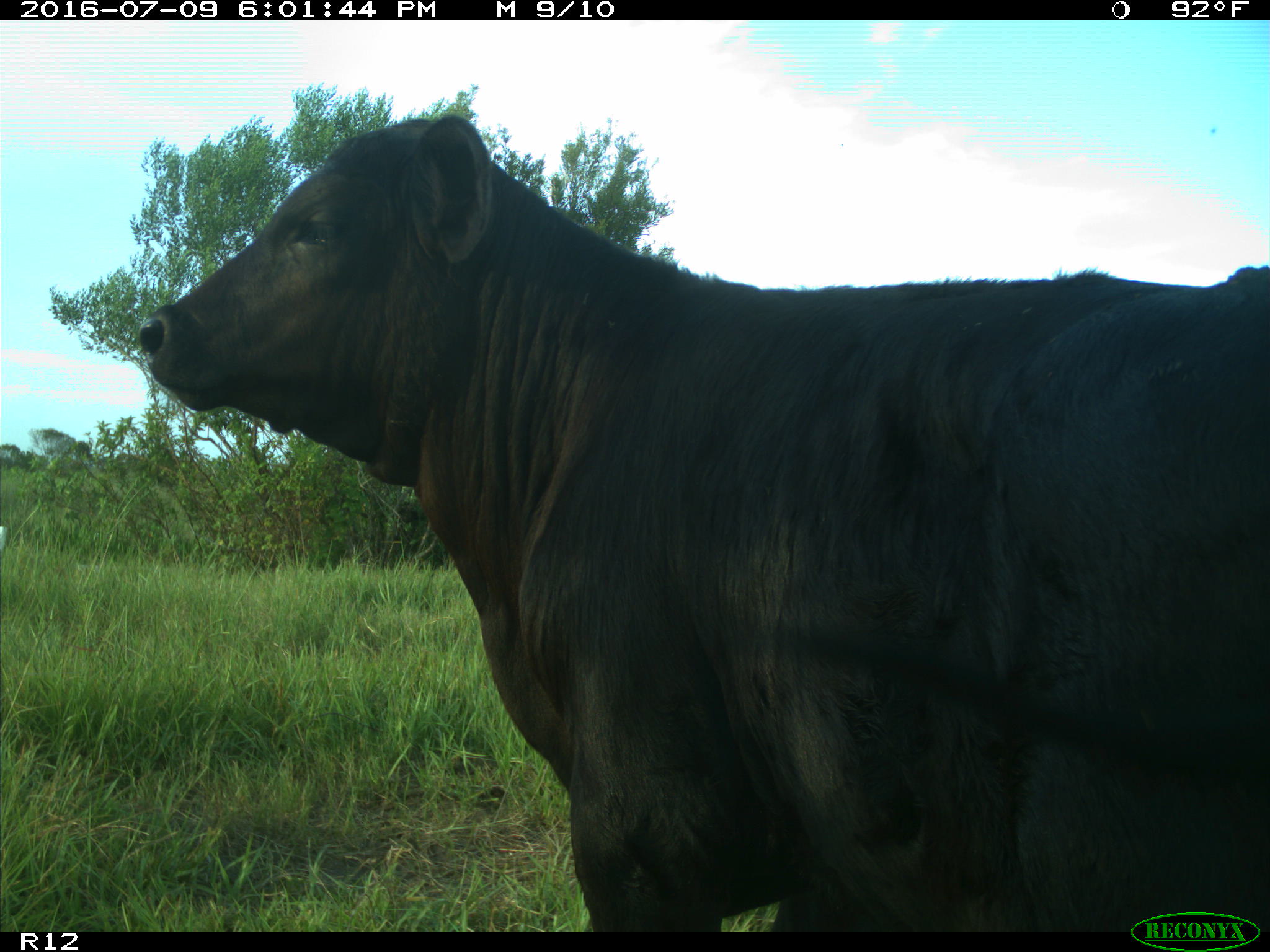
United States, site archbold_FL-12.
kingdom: Animalia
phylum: Chordata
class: Mammalia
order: Artiodactyla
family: Bovidae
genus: Bos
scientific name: Bos taurus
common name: domestic cow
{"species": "Bos taurus (domestic cow)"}